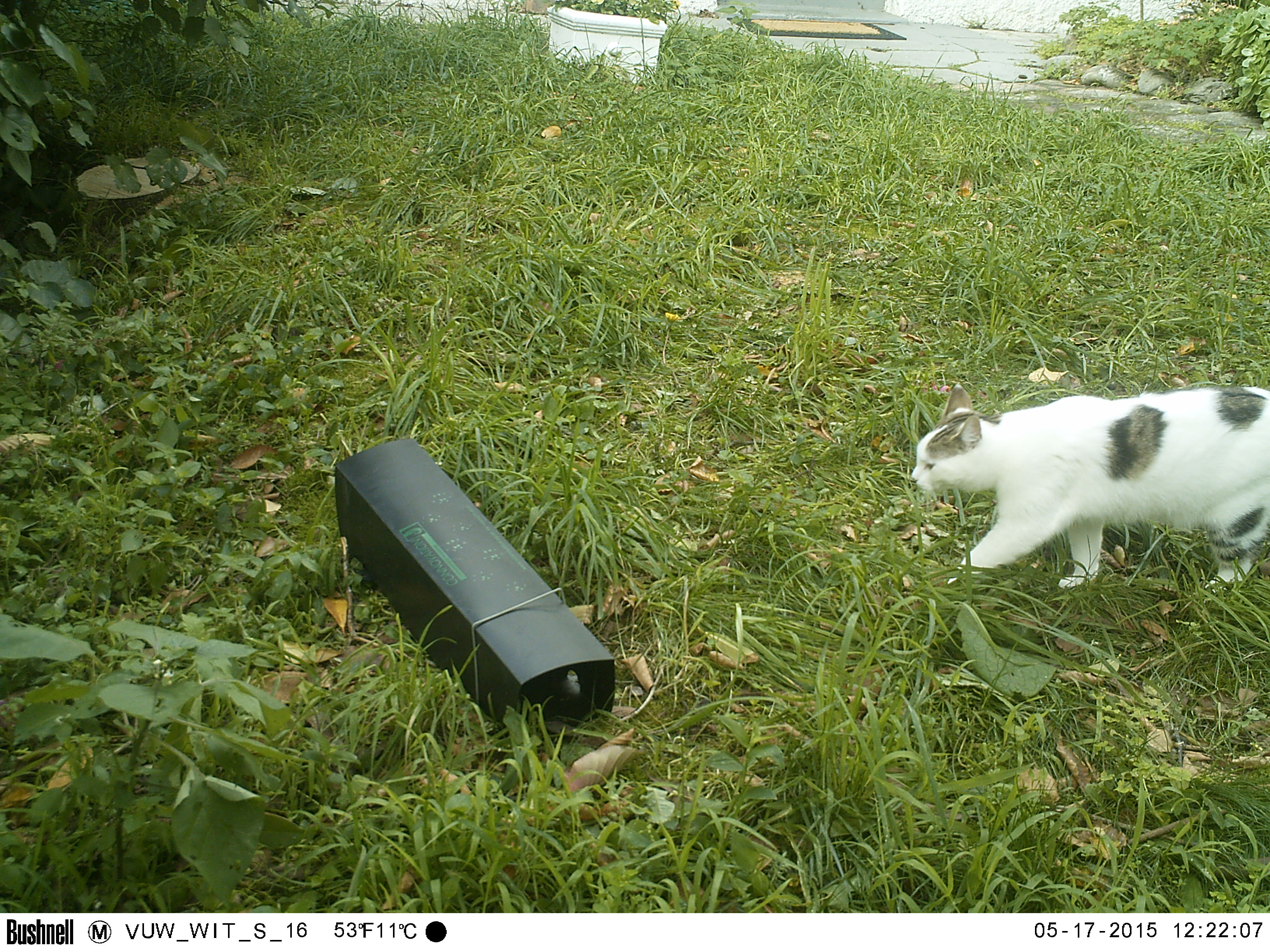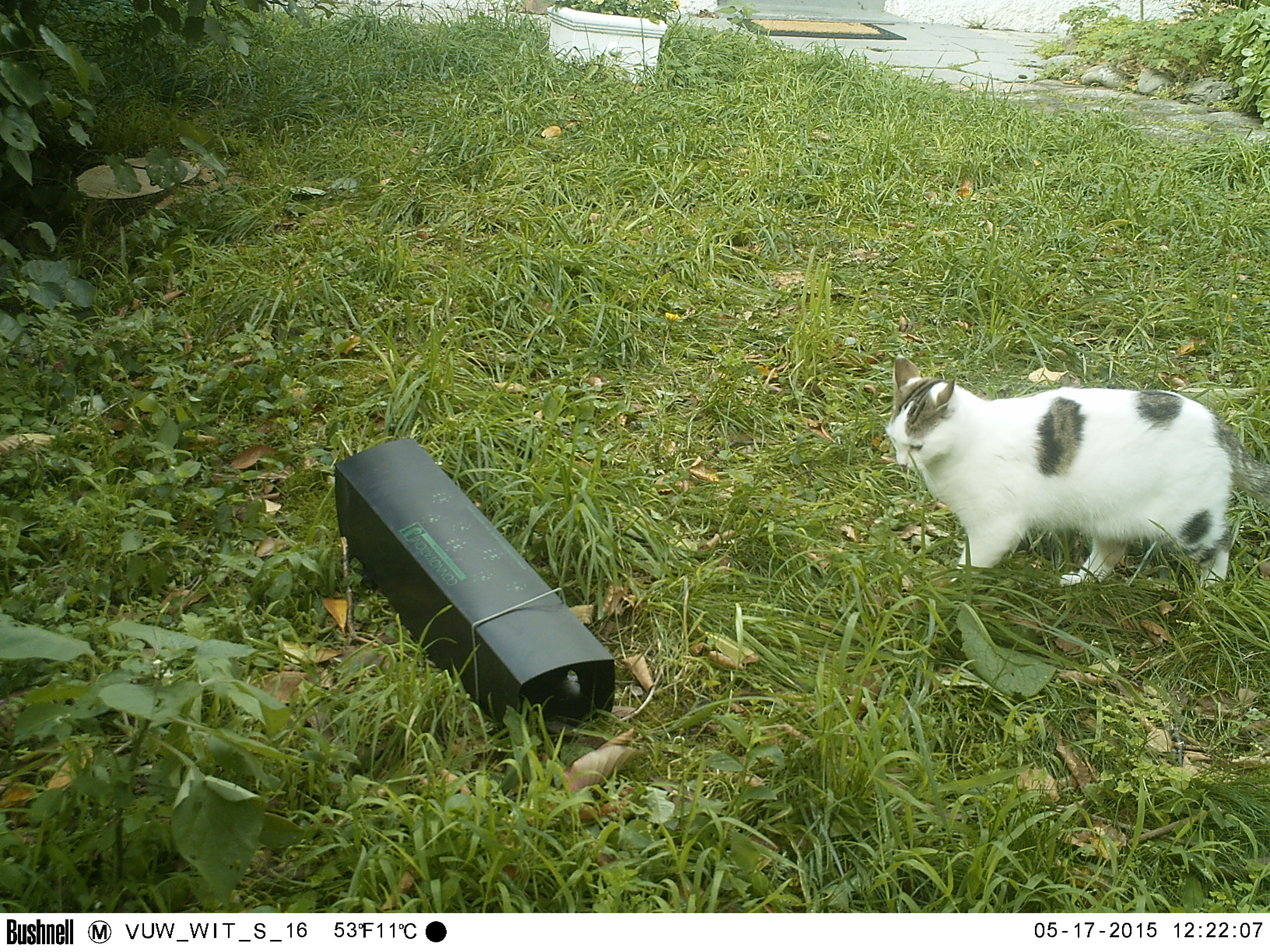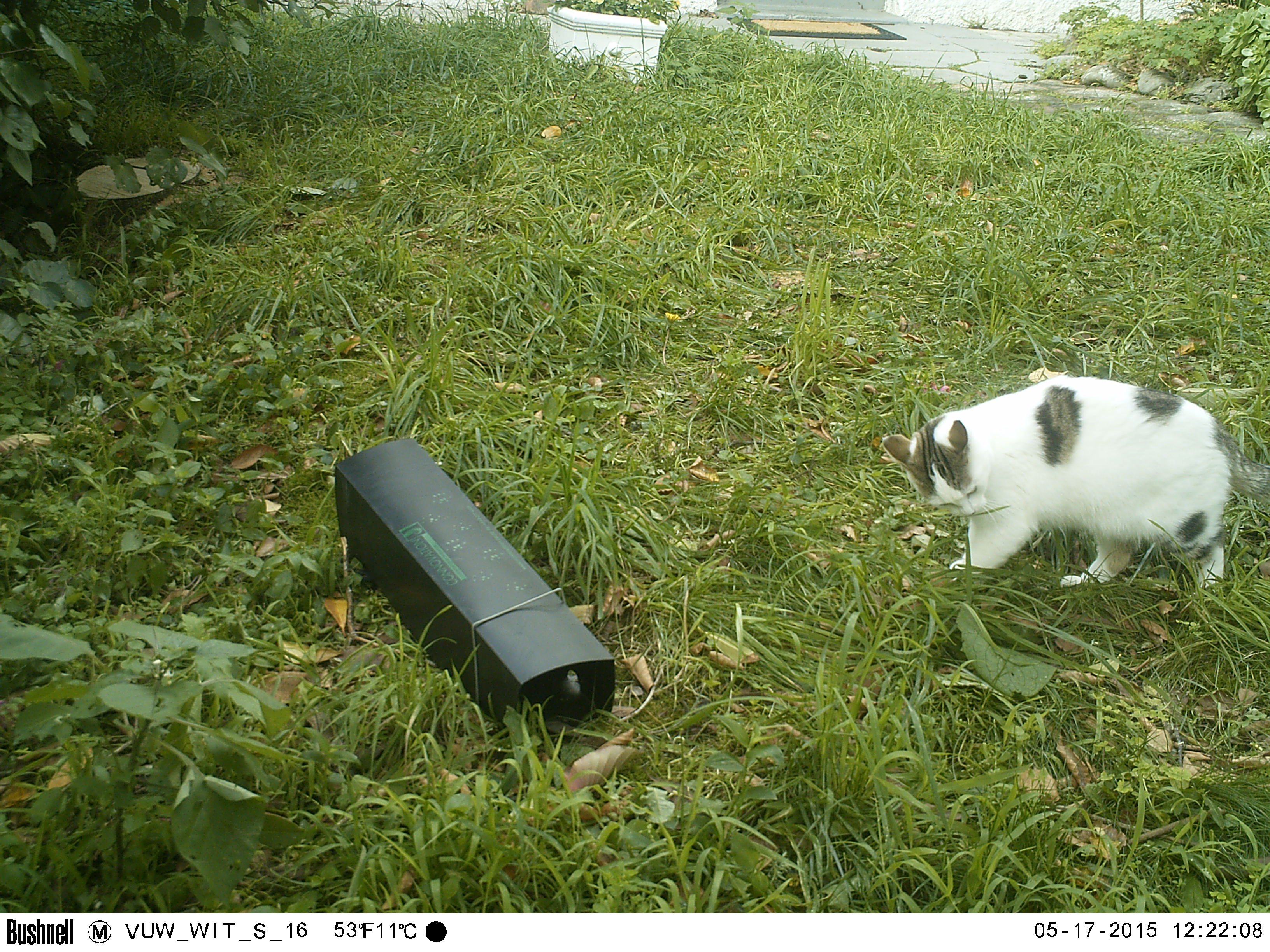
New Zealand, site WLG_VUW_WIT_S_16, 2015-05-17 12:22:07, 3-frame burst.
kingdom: Animalia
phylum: Chordata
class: Mammalia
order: Carnivora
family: Felidae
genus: Felis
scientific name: Felis catus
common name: domestic cat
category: cat